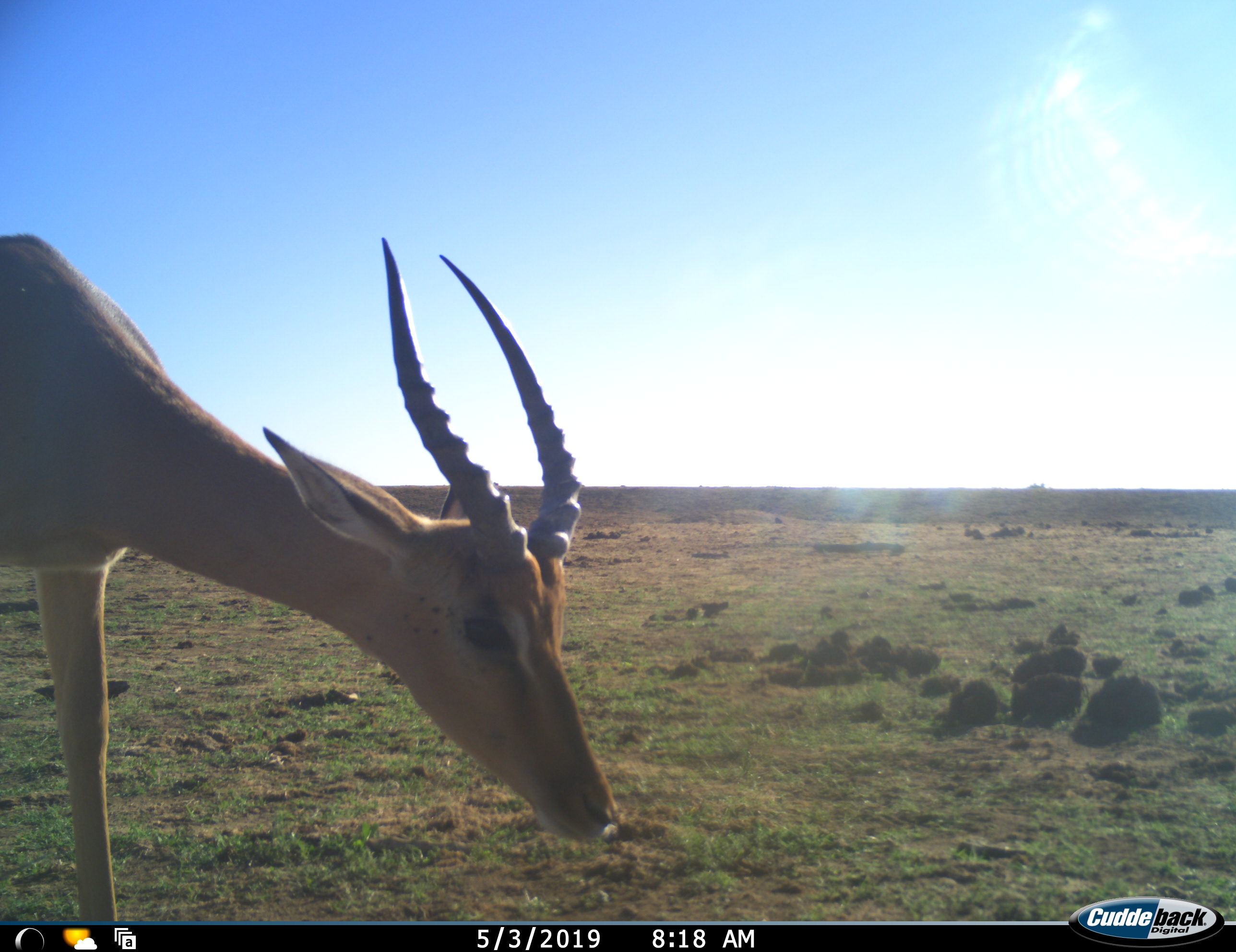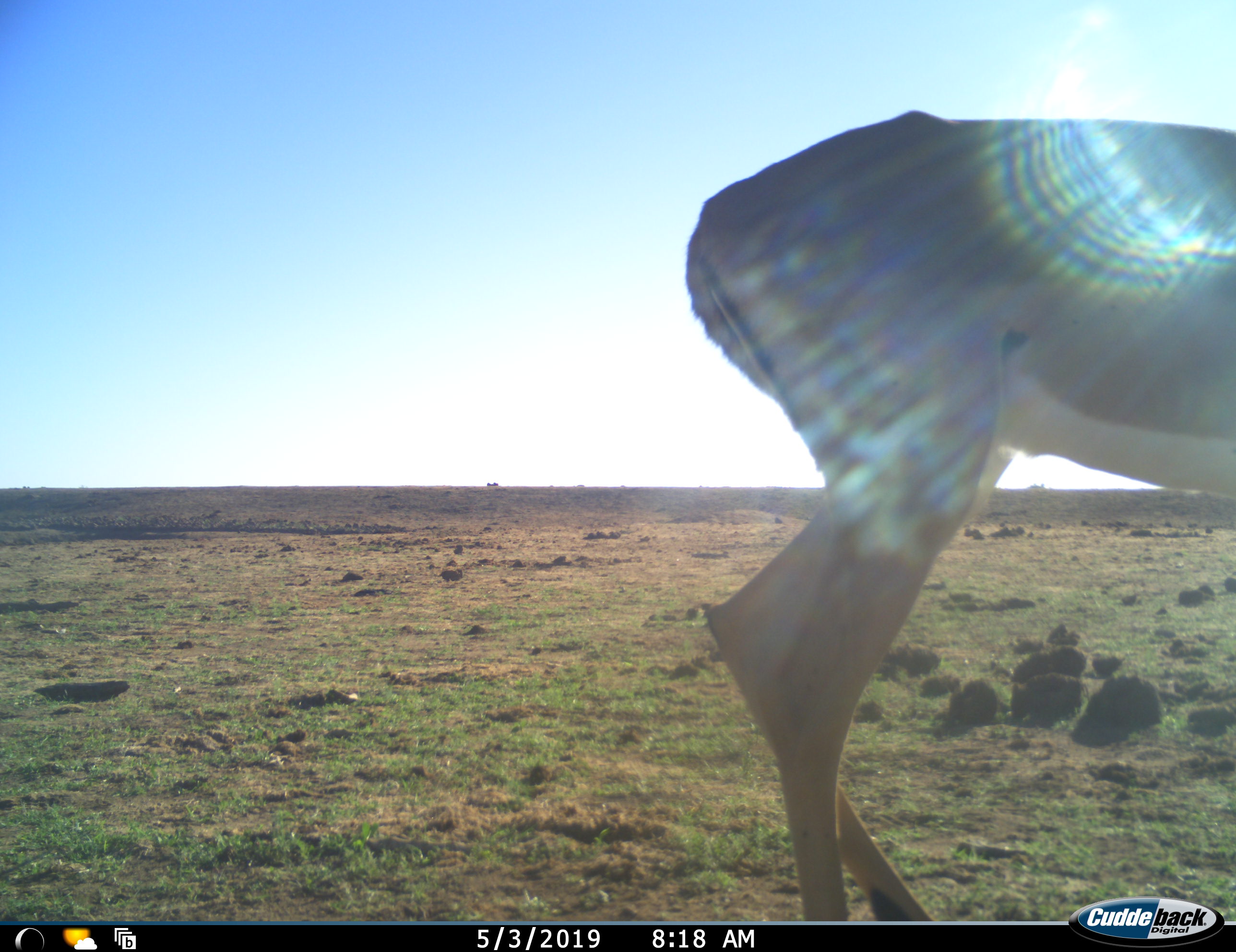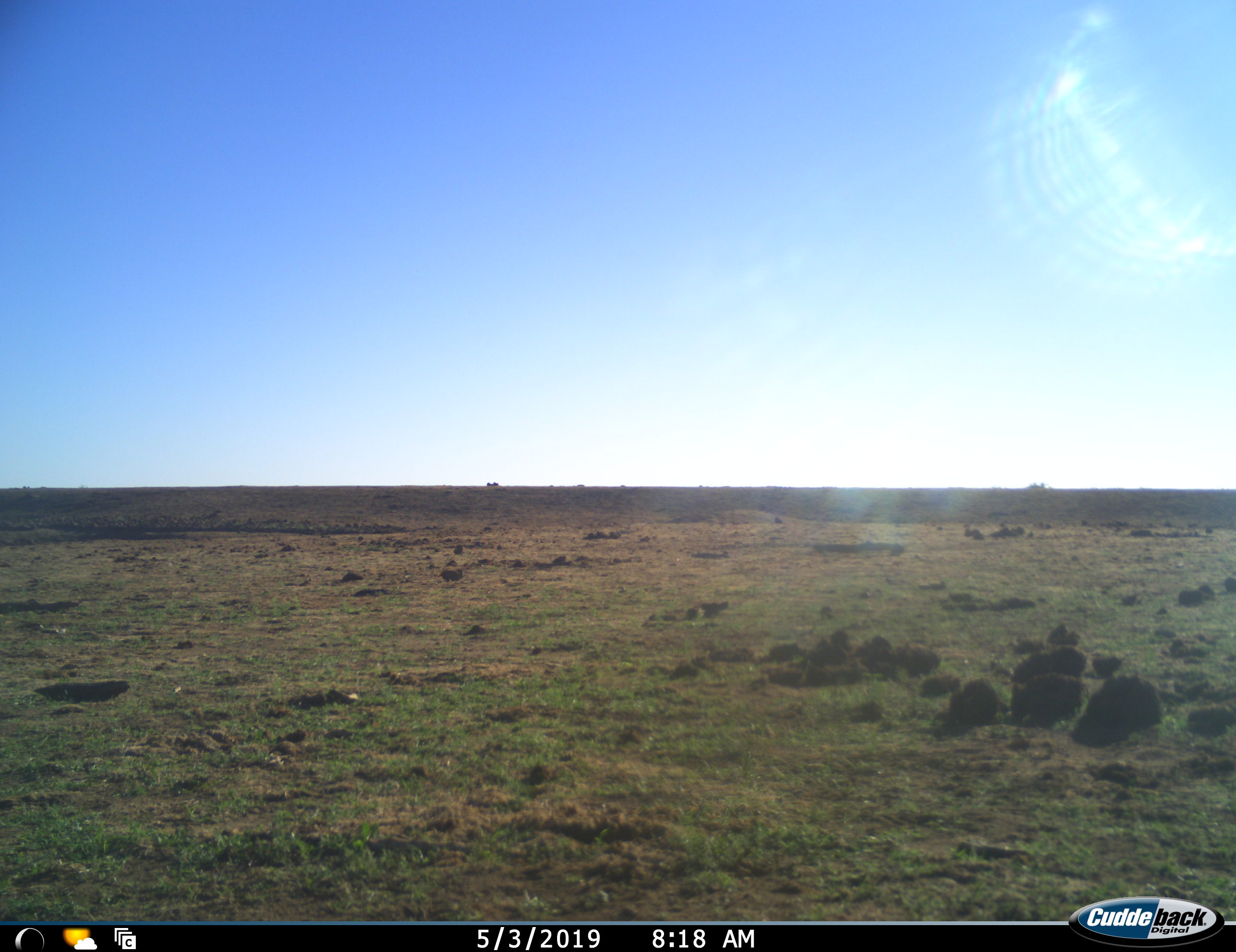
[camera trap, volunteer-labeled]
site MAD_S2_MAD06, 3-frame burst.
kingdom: Animalia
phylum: Chordata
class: Mammalia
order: Artiodactyla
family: Bovidae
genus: Aepyceros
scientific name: Aepyceros melampus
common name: impala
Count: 1.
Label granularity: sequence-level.